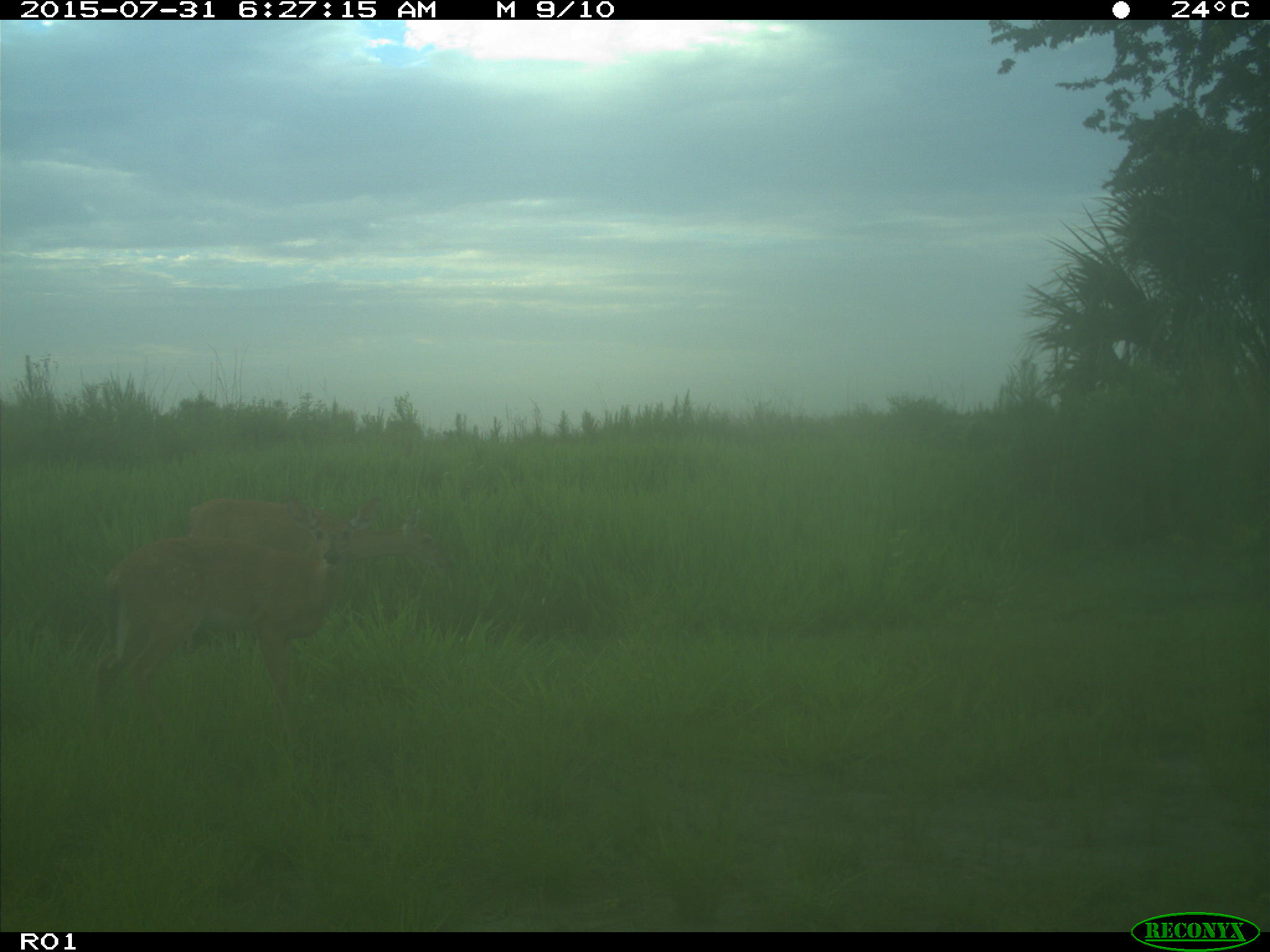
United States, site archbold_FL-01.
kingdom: Animalia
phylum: Chordata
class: Mammalia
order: Artiodactyla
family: Cervidae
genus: Odocoileus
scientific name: Odocoileus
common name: deer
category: unidentified deer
Unidentified deer (deer) (Odocoileus).